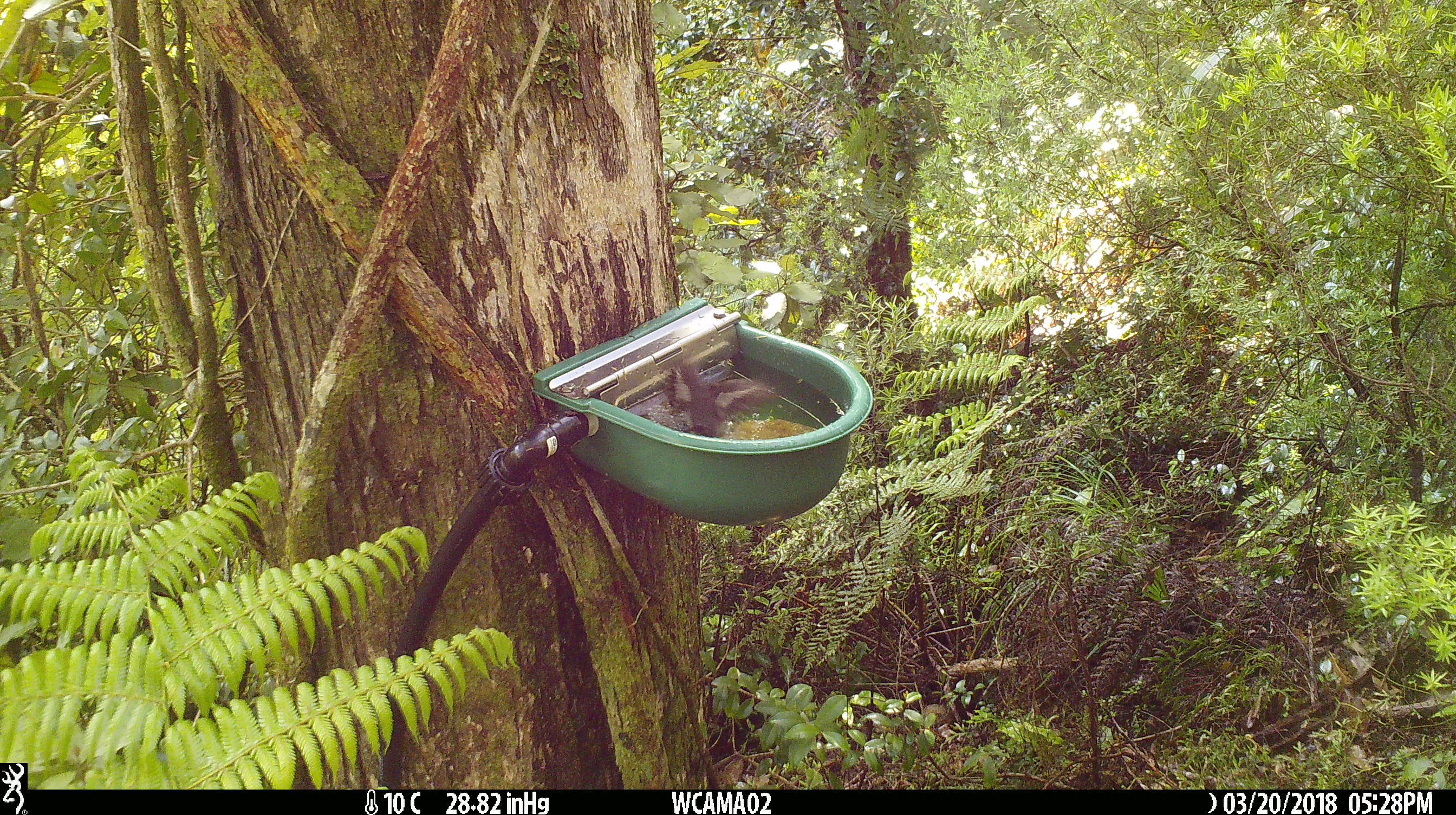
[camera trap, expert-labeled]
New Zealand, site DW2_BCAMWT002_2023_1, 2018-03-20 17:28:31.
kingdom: Animalia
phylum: Chordata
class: Aves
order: Passeriformes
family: Petroicidae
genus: Petroica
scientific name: Petroica macrocephala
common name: tomtit